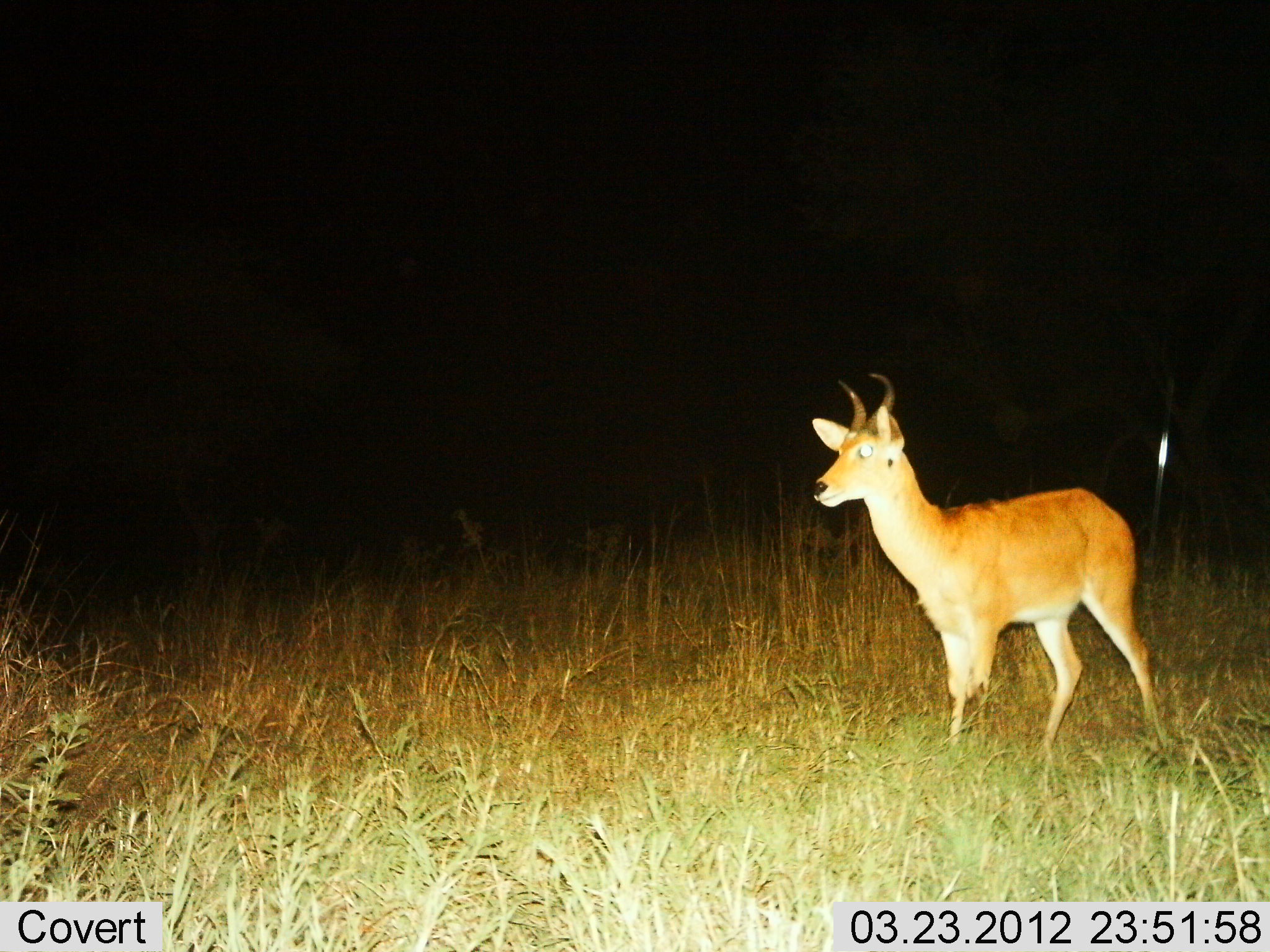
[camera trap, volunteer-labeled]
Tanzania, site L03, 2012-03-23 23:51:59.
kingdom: Animalia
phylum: Chordata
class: Mammalia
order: Artiodactyla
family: Bovidae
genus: Redunca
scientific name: Redunca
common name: reedbuck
Reedbuck (Redunca), count 1. Behavior (volunteer vote fractions): standing 94%, resting 0%, moving 11%, interacting 0%. Young present (vote fraction): 0%. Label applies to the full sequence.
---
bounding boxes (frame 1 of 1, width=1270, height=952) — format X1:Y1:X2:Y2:
animal: 810:371:1167:780